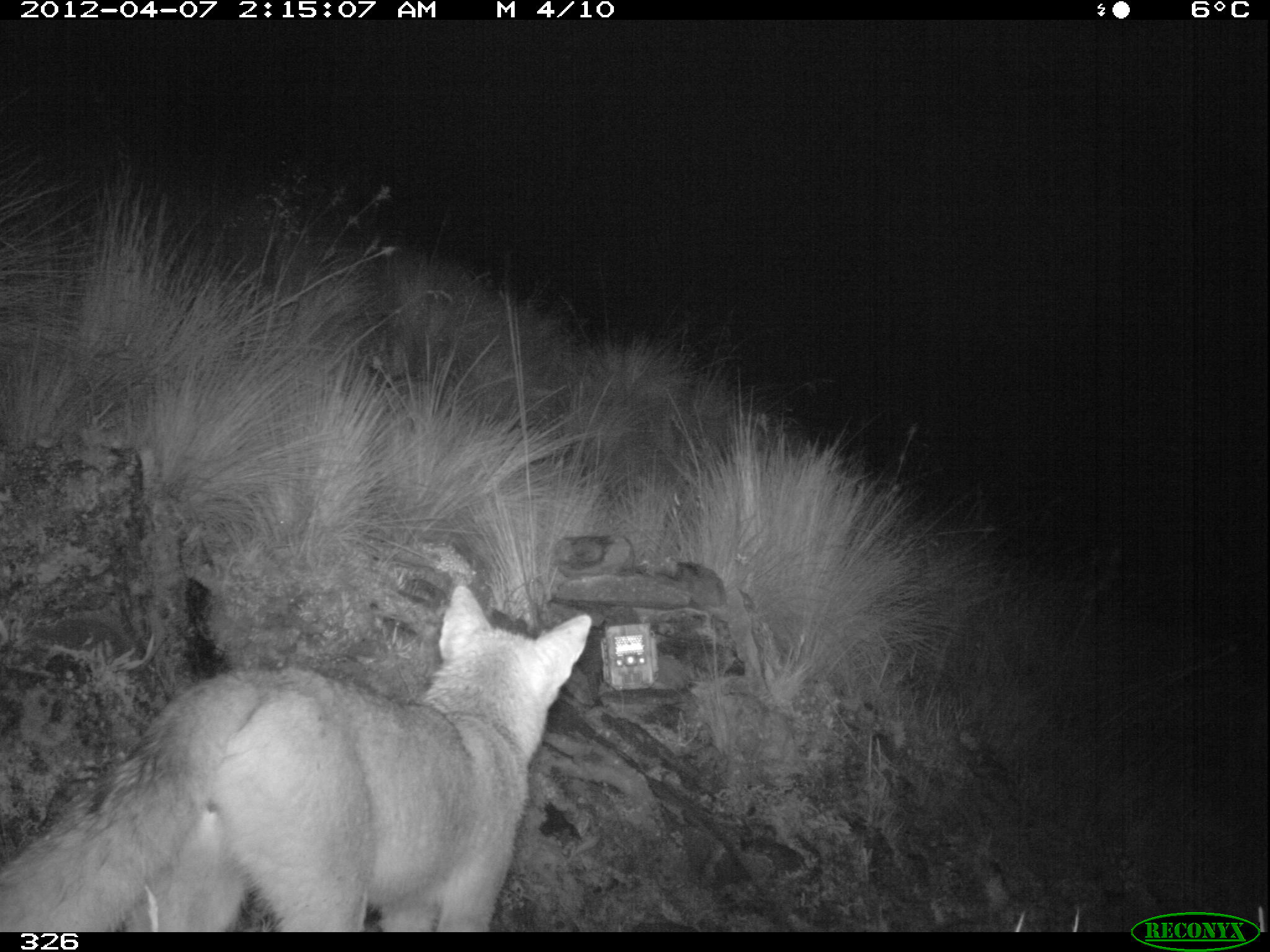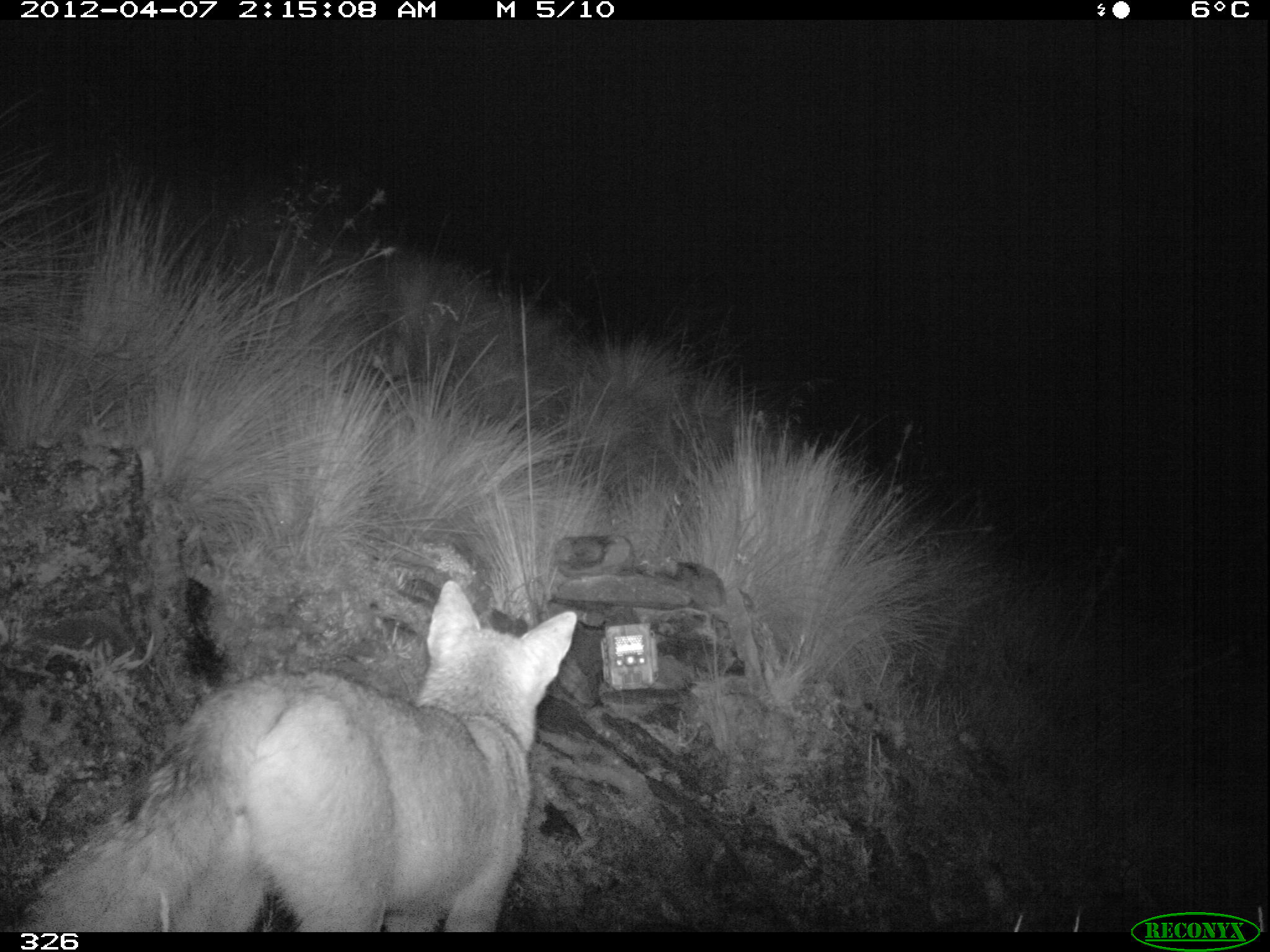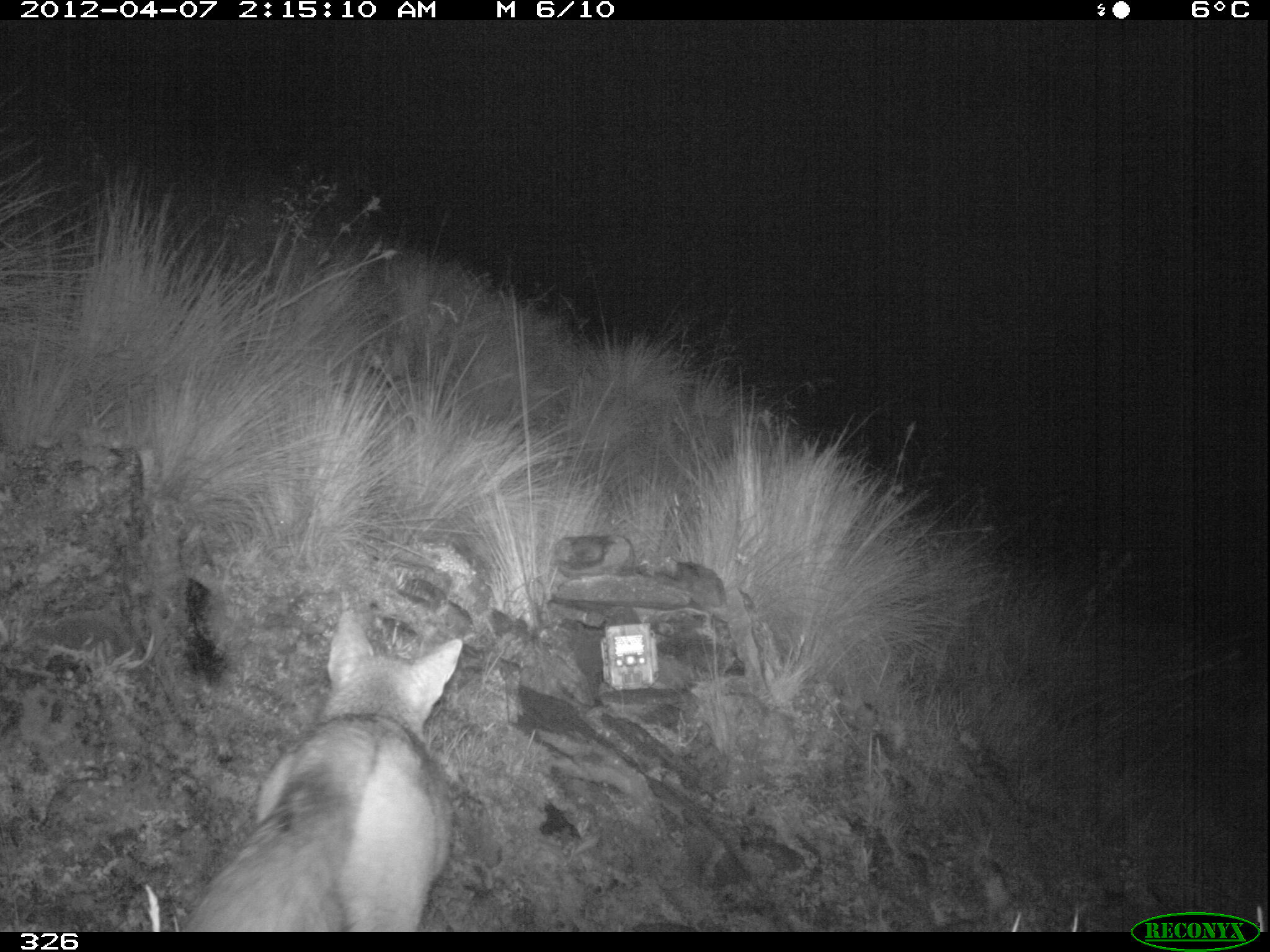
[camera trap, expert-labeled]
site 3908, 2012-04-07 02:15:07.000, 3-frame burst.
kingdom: Animalia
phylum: Chordata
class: Mammalia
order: Carnivora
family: Canidae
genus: Lycalopex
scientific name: Lycalopex culpaeus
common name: culpeo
Lycalopex culpaeus (culpeo).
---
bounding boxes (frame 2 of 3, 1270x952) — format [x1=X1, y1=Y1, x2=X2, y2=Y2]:
lycalopex culpaeus: [x1=0, y1=576, x2=579, y2=932]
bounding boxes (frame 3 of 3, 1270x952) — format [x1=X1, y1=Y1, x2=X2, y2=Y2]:
lycalopex culpaeus: [x1=173, y1=608, x2=465, y2=932]